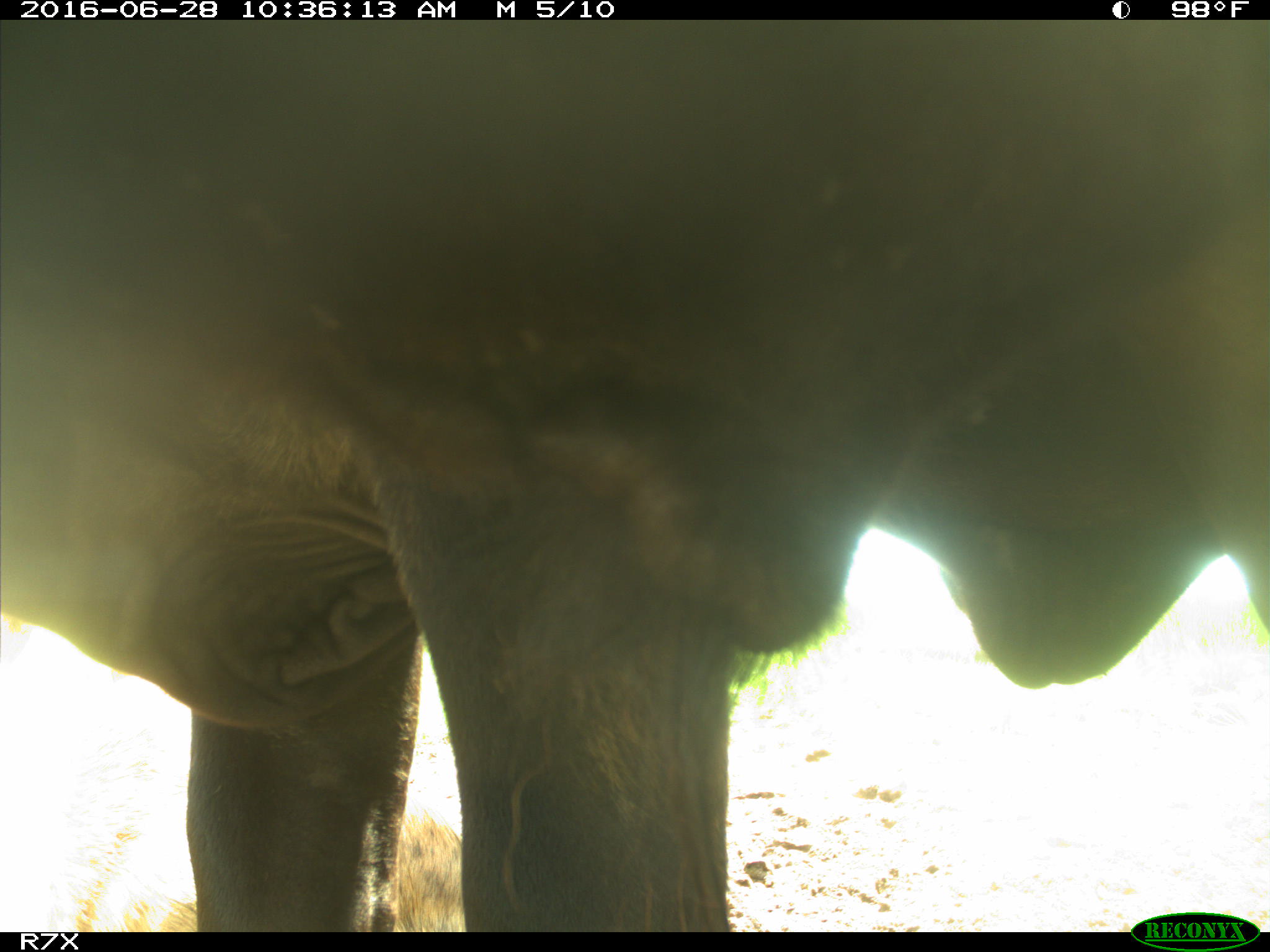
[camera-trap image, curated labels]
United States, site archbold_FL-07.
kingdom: Animalia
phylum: Chordata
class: Mammalia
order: Artiodactyla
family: Bovidae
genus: Bos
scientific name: Bos taurus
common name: domestic cow